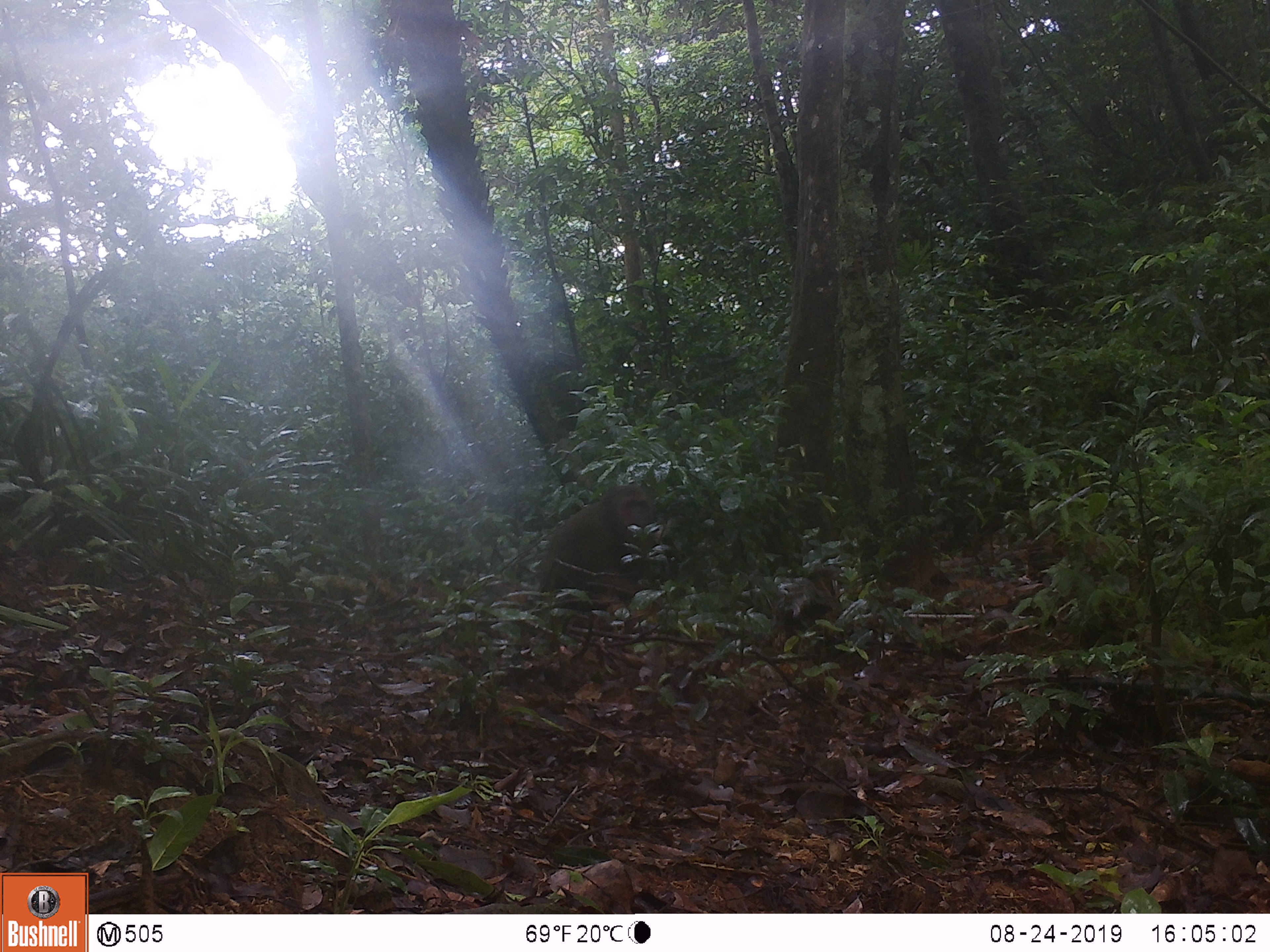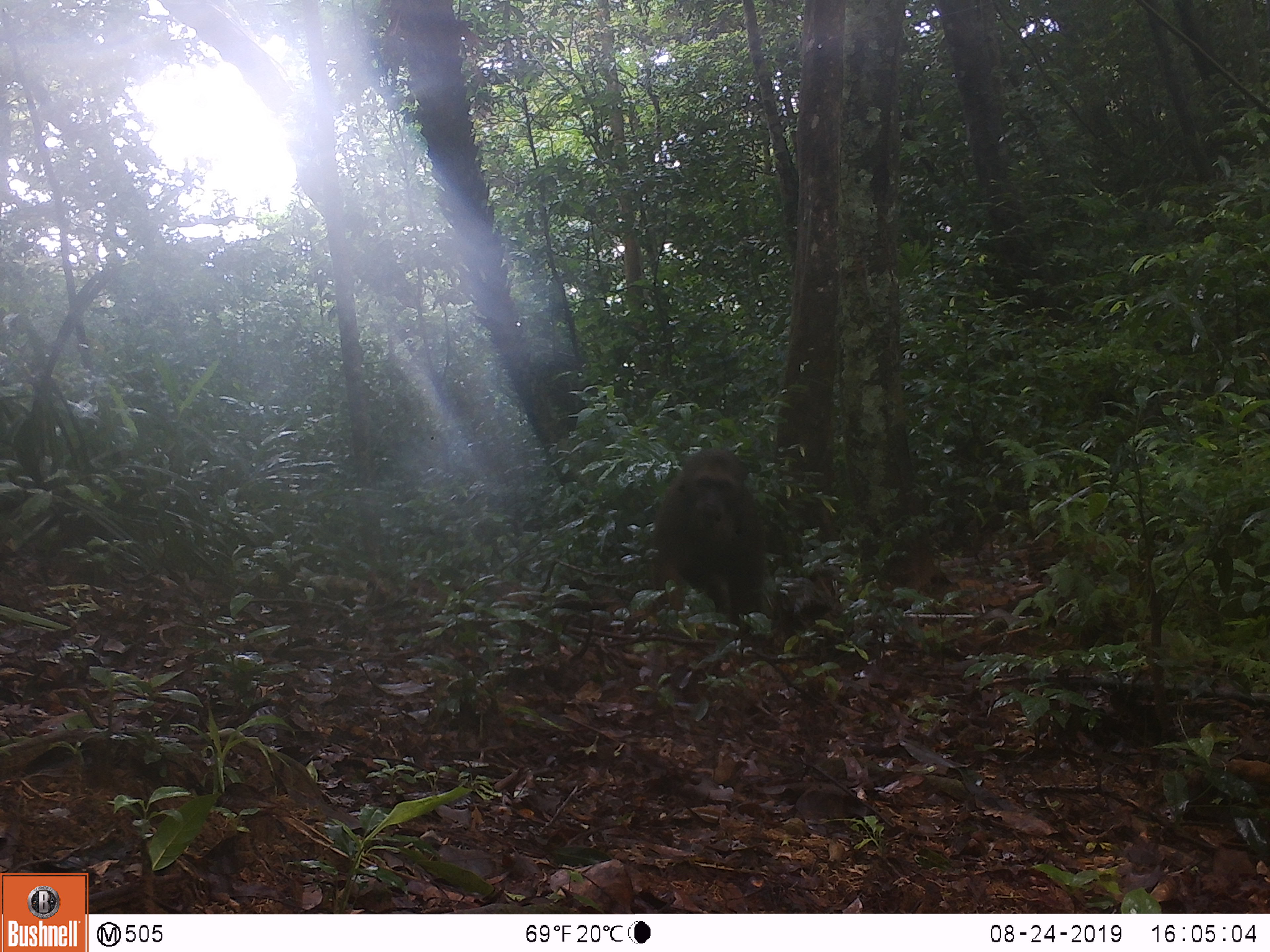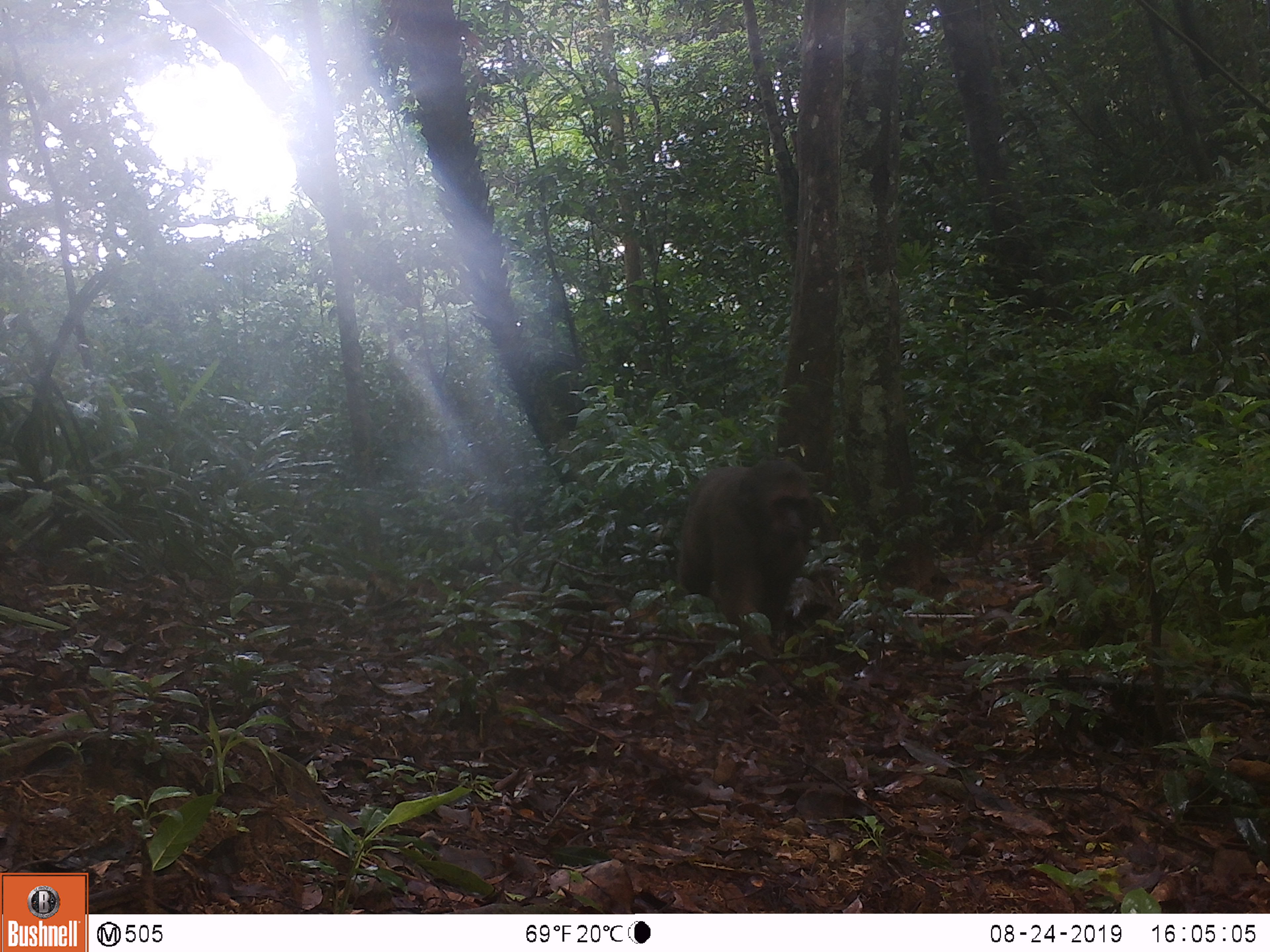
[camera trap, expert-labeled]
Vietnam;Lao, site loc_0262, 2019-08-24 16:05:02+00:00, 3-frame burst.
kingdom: Animalia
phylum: Chordata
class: Mammalia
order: Primates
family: Cercopithecidae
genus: Macaca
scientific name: Macaca arctoides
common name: stump-tailed macaque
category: stump tailed macaque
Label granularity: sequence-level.